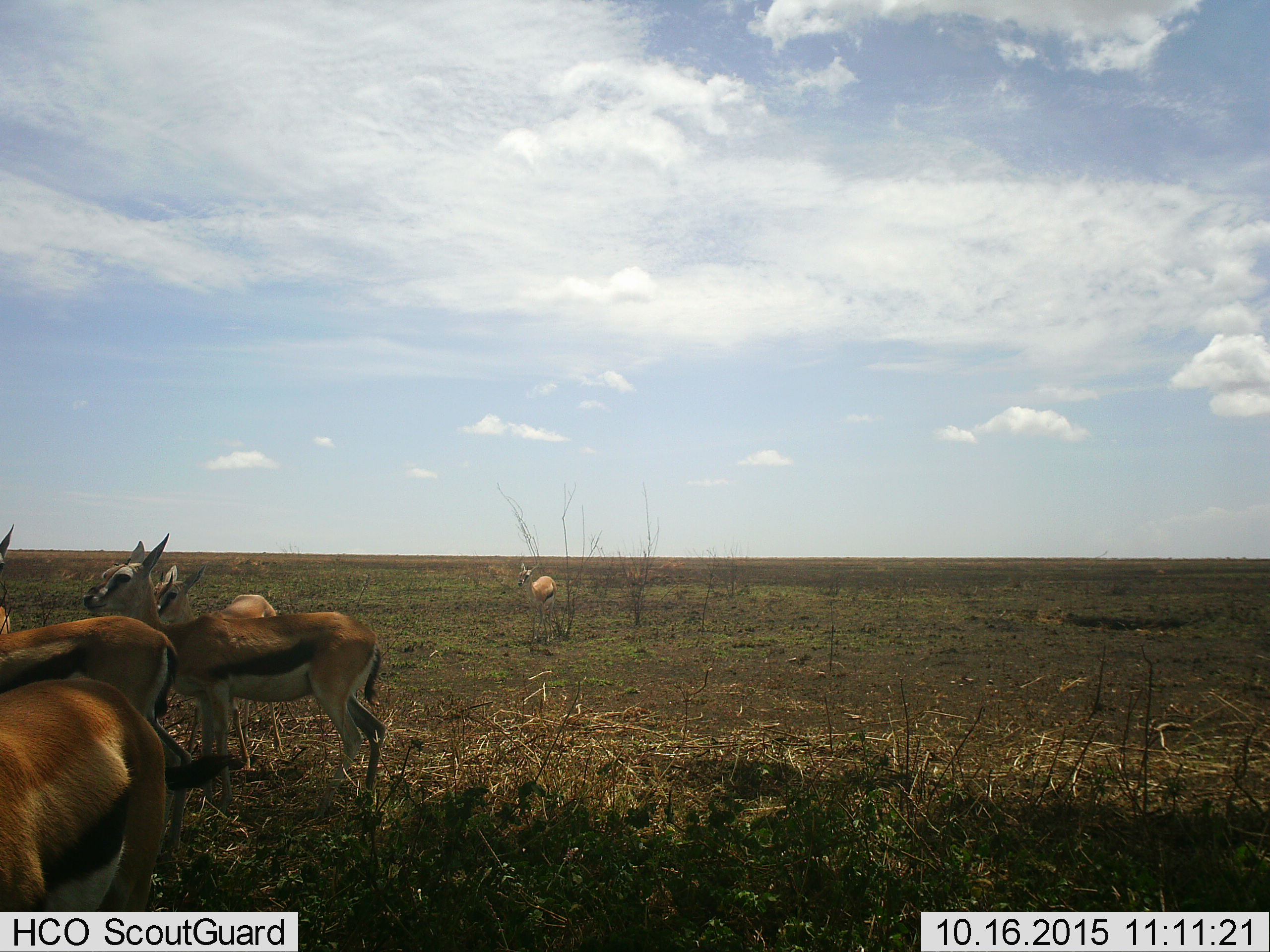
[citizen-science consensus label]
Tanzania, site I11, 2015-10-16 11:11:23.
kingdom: Animalia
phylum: Chordata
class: Mammalia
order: Artiodactyla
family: Bovidae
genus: Eudorcas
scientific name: Eudorcas thomsonii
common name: thomson's gazelle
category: gazellethomsons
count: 5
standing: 89%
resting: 11%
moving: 11%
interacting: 0%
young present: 22%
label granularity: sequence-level